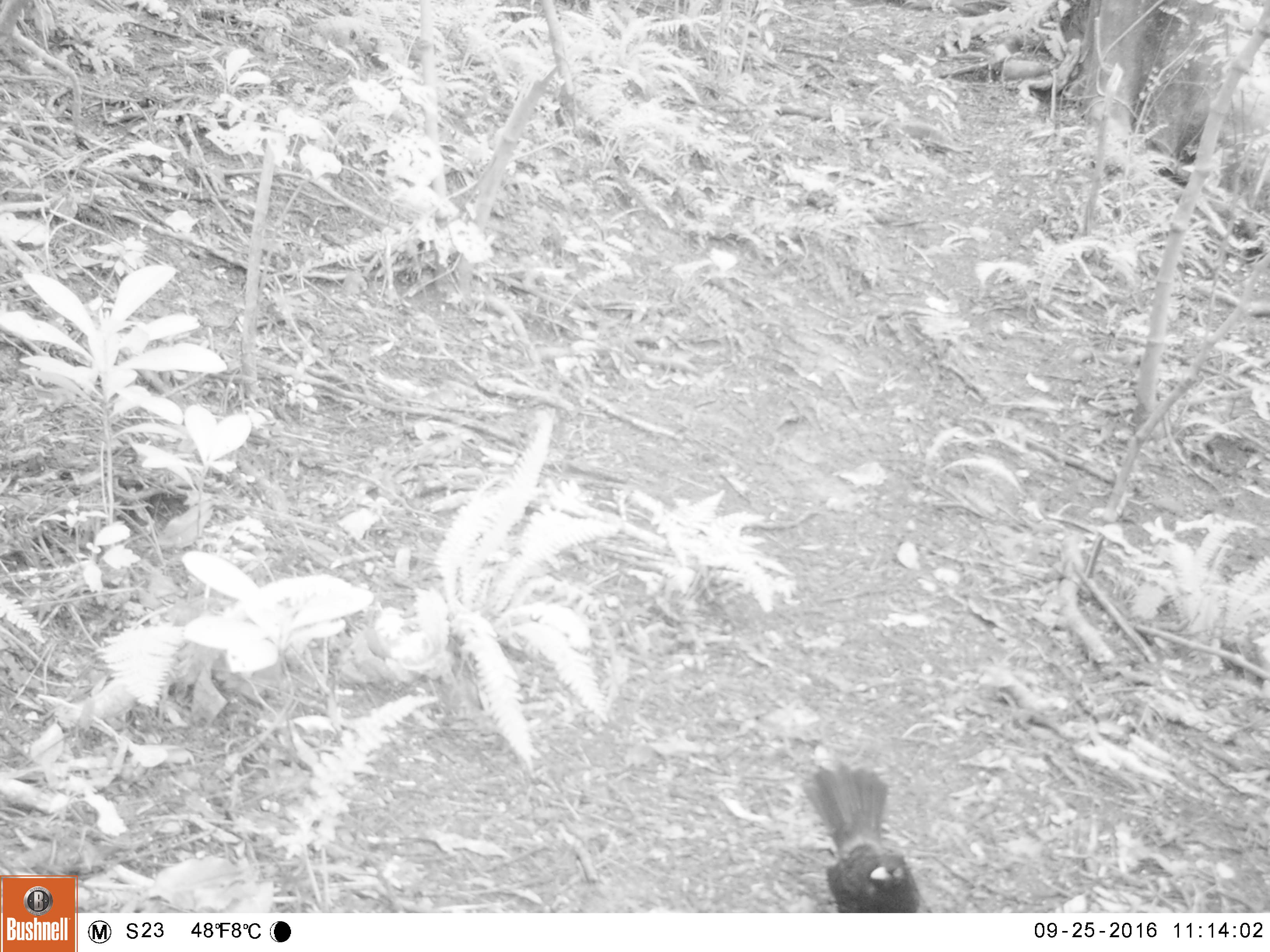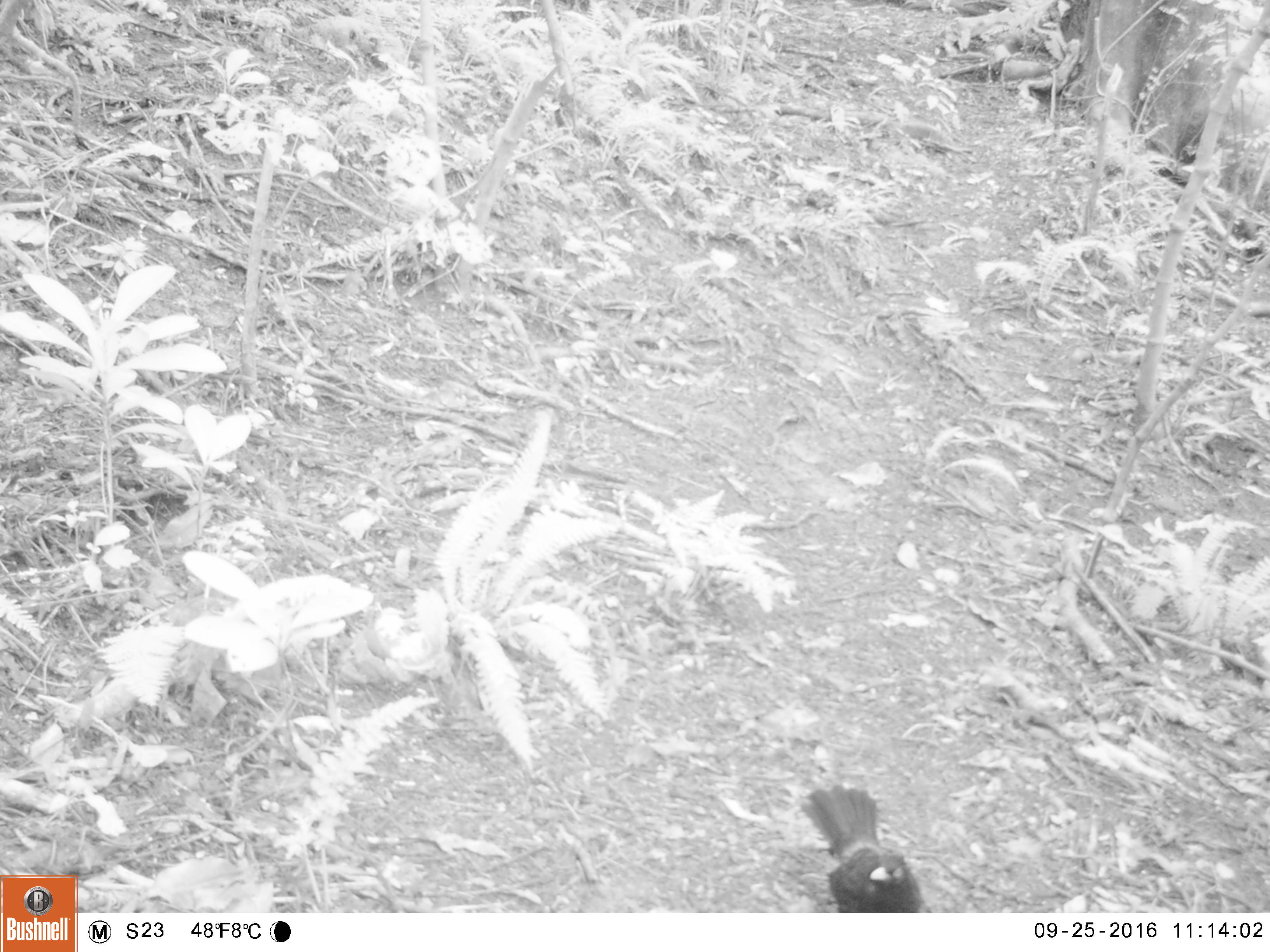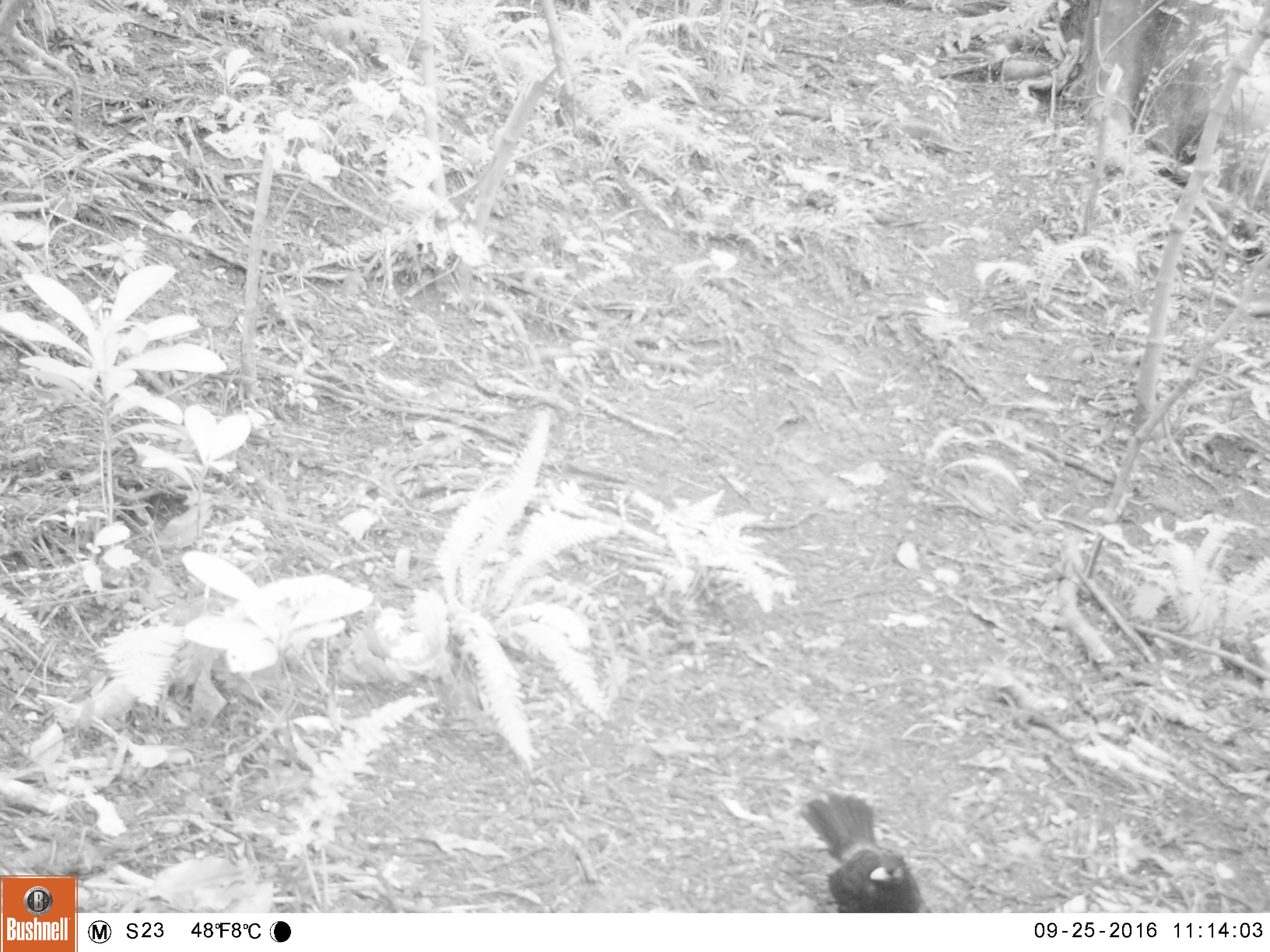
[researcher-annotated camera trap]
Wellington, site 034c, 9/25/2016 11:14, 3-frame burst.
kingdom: Animalia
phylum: Chordata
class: Aves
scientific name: Aves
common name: bird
Bird (Aves).